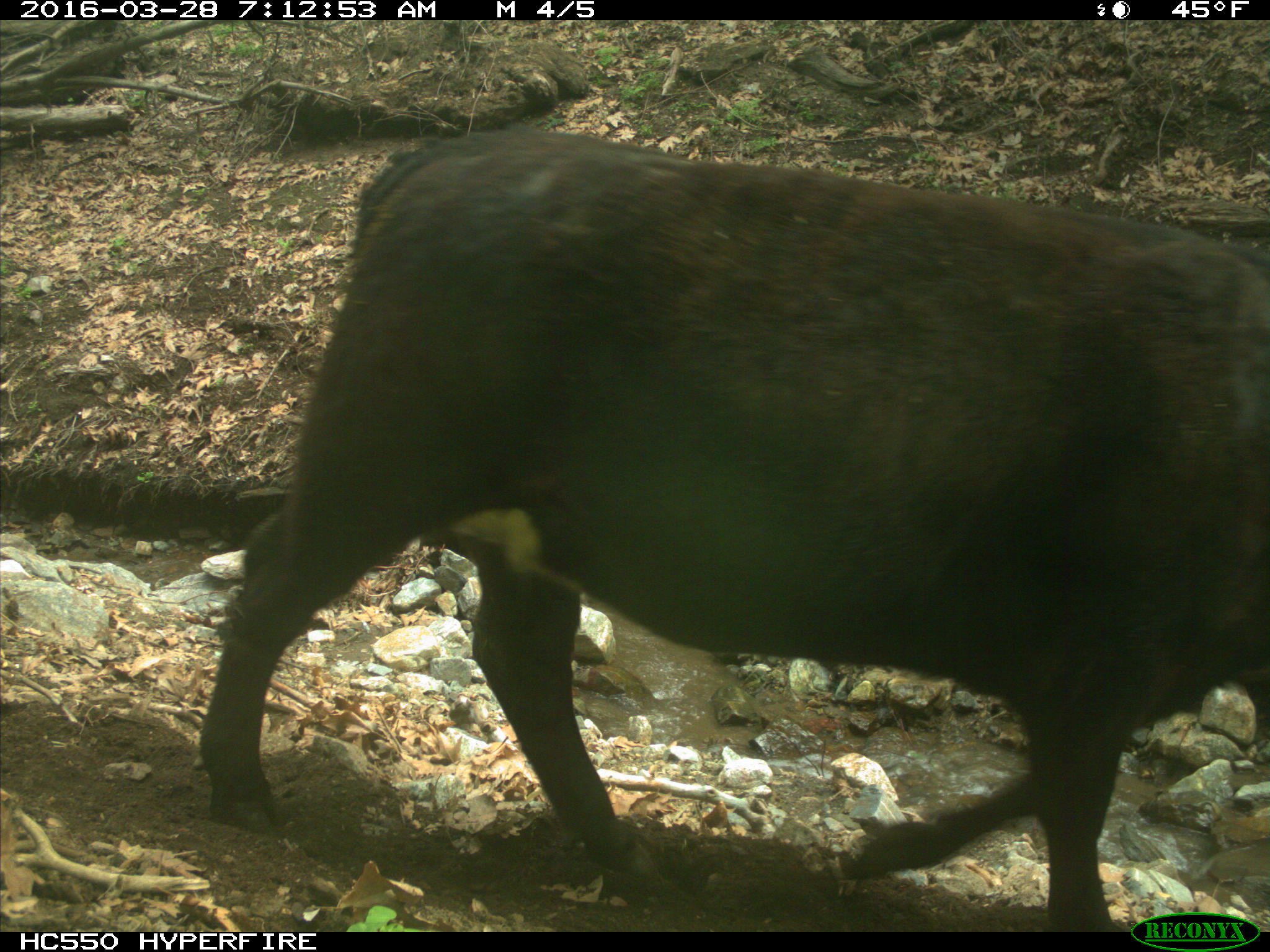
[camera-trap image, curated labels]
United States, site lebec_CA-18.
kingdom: Animalia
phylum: Chordata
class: Mammalia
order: Artiodactyla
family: Bovidae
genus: Bos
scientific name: Bos taurus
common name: domestic cow